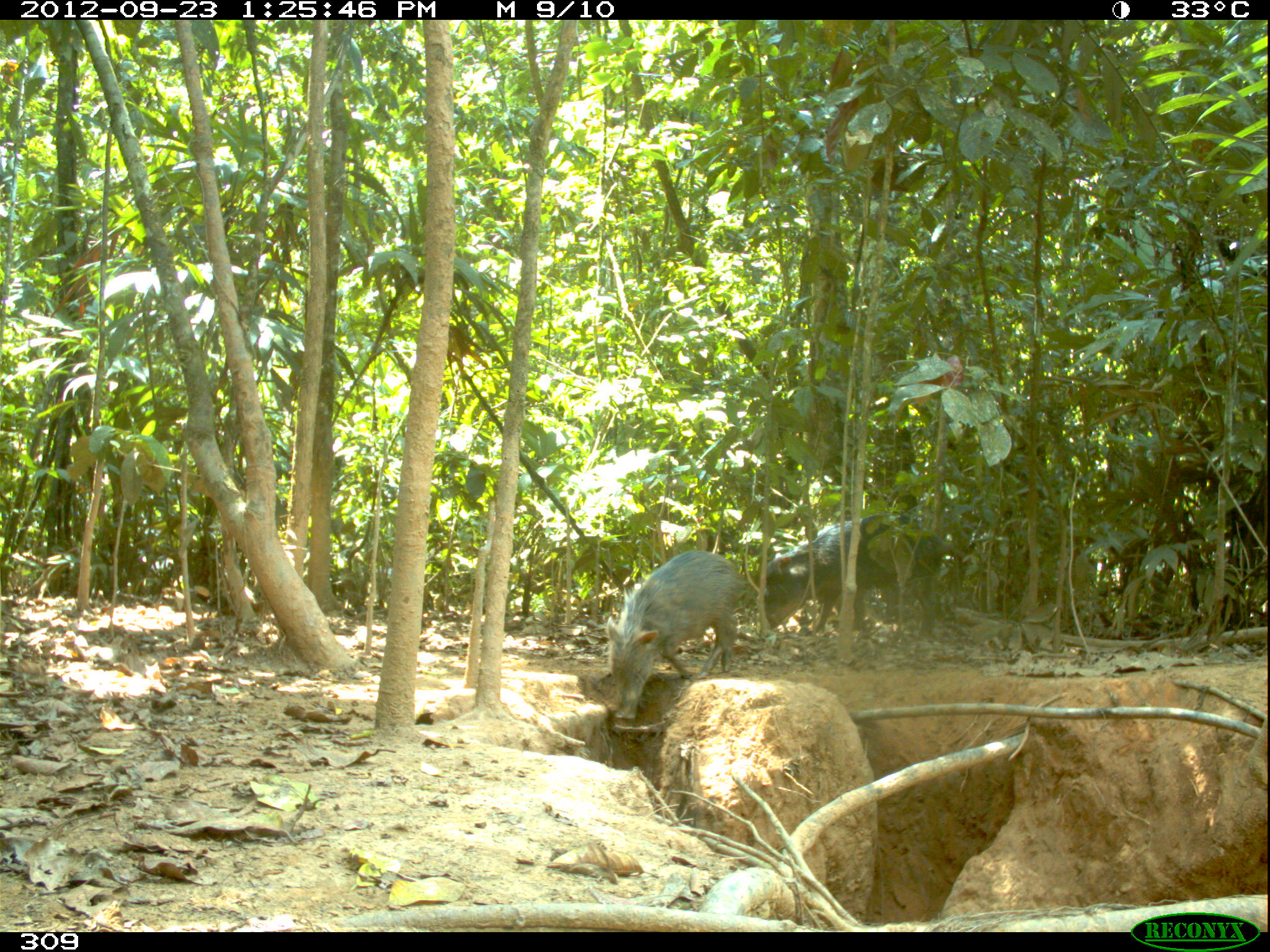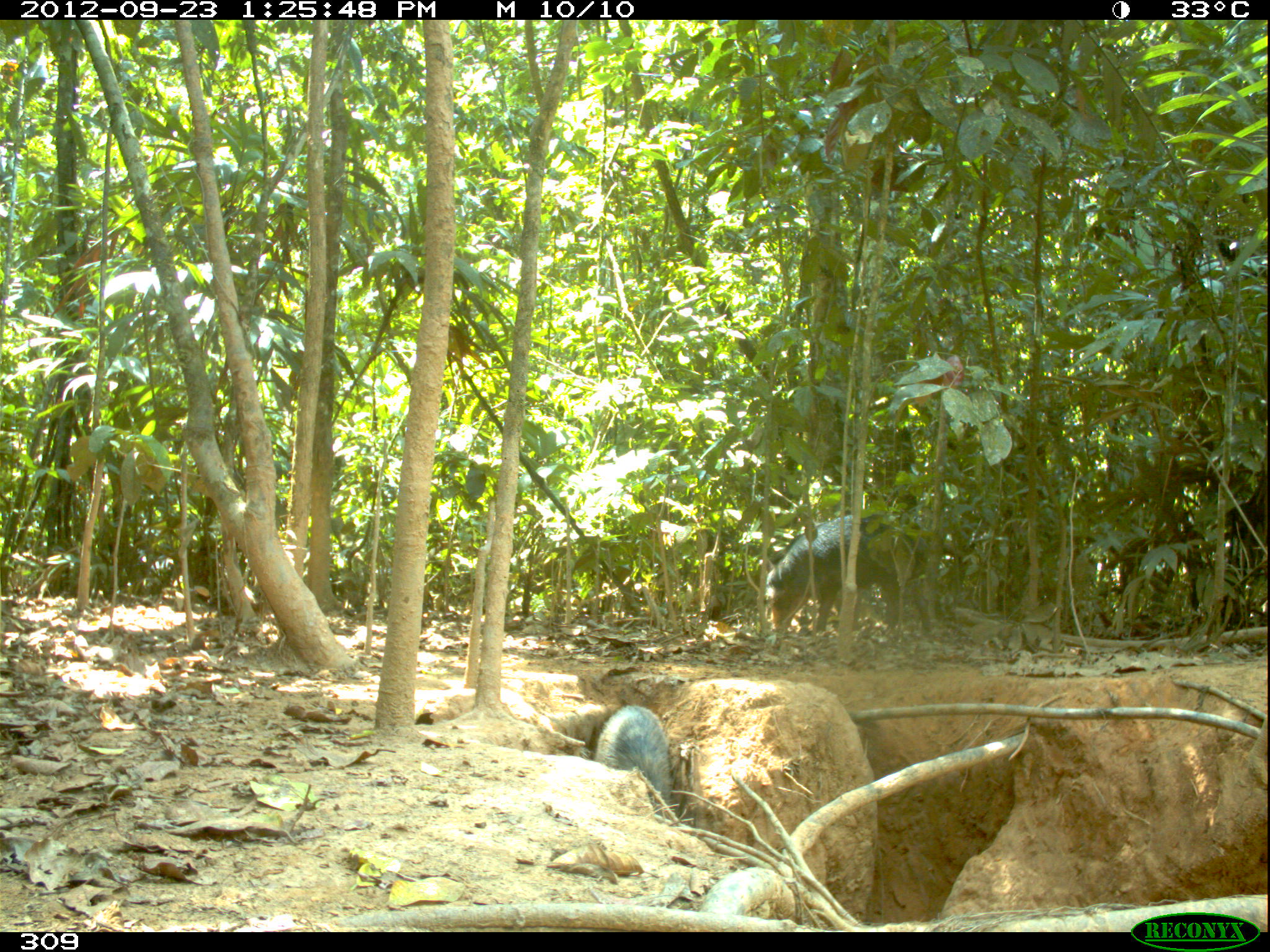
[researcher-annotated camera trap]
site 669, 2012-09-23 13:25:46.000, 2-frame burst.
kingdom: Animalia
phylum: Chordata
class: Mammalia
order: Artiodactyla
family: Tayassuidae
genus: Tayassu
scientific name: Tayassu pecari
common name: white-lipped peccary